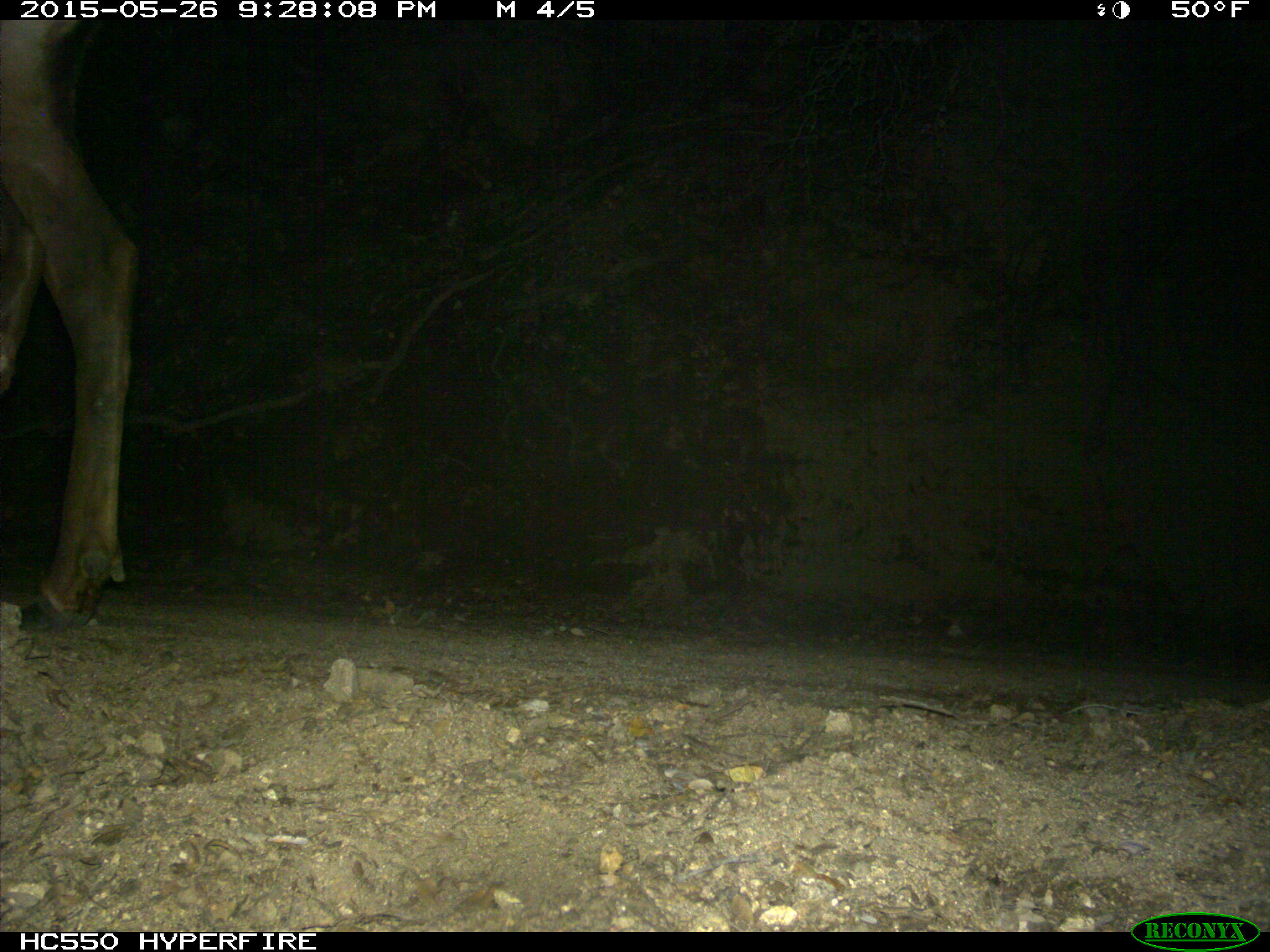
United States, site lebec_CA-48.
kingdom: Animalia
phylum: Chordata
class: Mammalia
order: Artiodactyla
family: Cervidae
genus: Cervus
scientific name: Cervus canadensis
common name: elk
Cervus canadensis (elk).